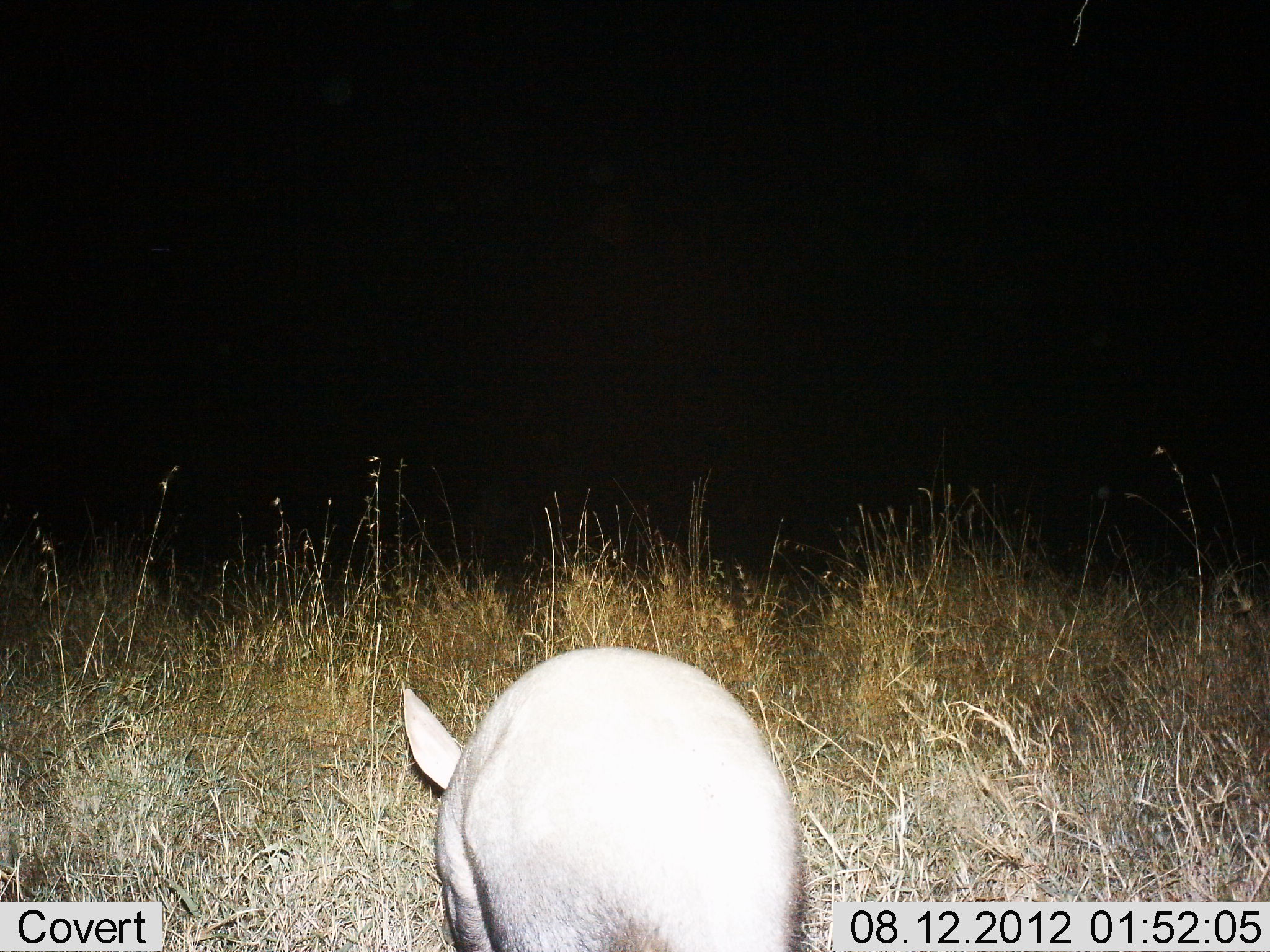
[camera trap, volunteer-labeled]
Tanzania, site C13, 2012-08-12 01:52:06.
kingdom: Animalia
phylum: Chordata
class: Mammalia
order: Tubulidentata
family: Orycteropodidae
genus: Orycteropus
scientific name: Orycteropus afer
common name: aardvark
Aardvark (Orycteropus afer), count 1. Behavior (volunteer vote fractions): standing 27%, resting 0%, moving 45%, interacting 0%. Young present (vote fraction): 0%. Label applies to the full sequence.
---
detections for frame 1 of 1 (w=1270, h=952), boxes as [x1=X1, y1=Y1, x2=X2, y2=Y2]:
animal: [x1=403, y1=646, x2=805, y2=952]